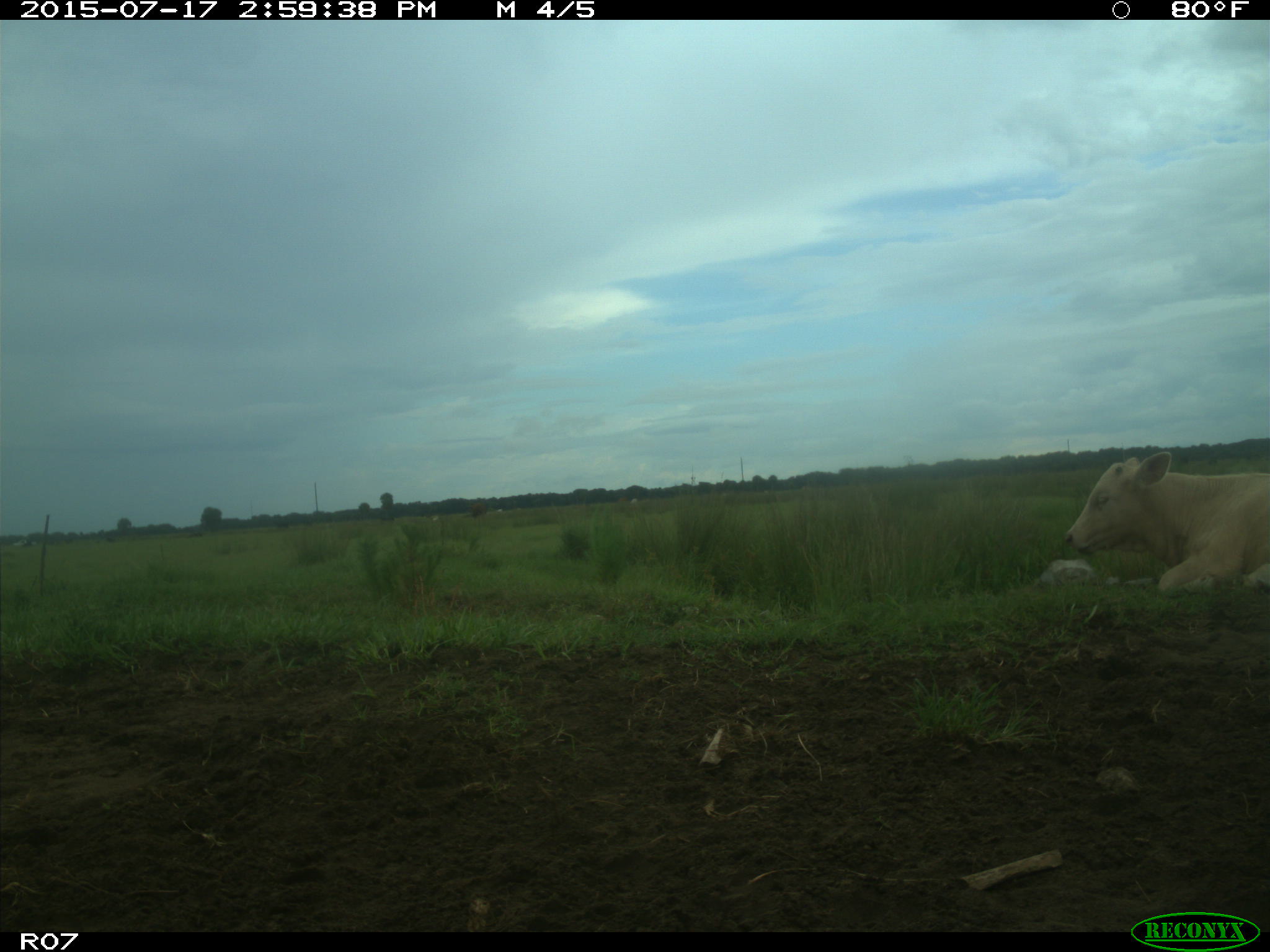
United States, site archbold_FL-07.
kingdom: Animalia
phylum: Chordata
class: Mammalia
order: Artiodactyla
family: Bovidae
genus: Bos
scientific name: Bos taurus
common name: domestic cow